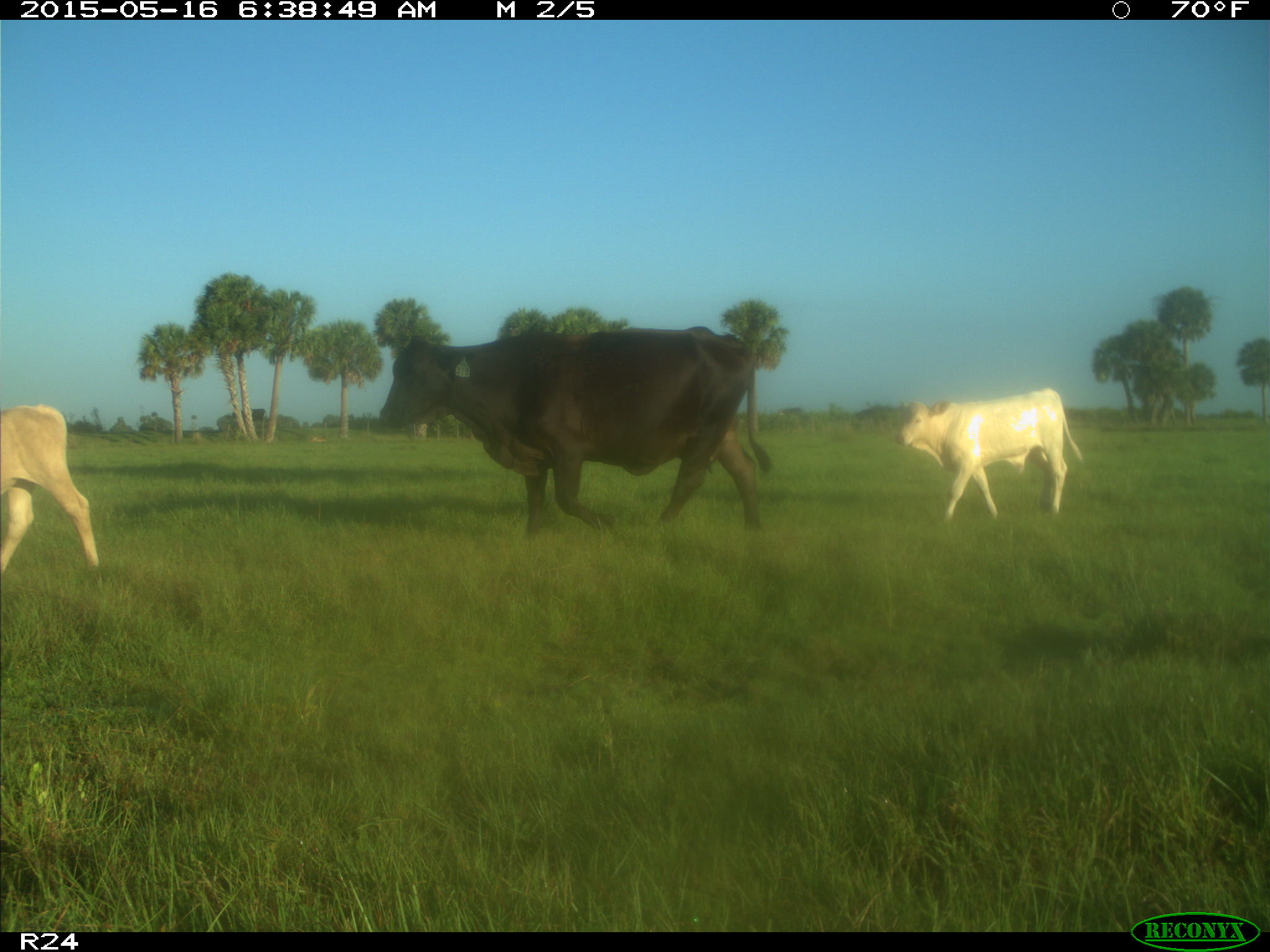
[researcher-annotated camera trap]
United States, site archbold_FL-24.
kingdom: Animalia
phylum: Chordata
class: Mammalia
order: Artiodactyla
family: Bovidae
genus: Bos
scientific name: Bos taurus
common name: domestic cow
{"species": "Bos taurus (domestic cow)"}